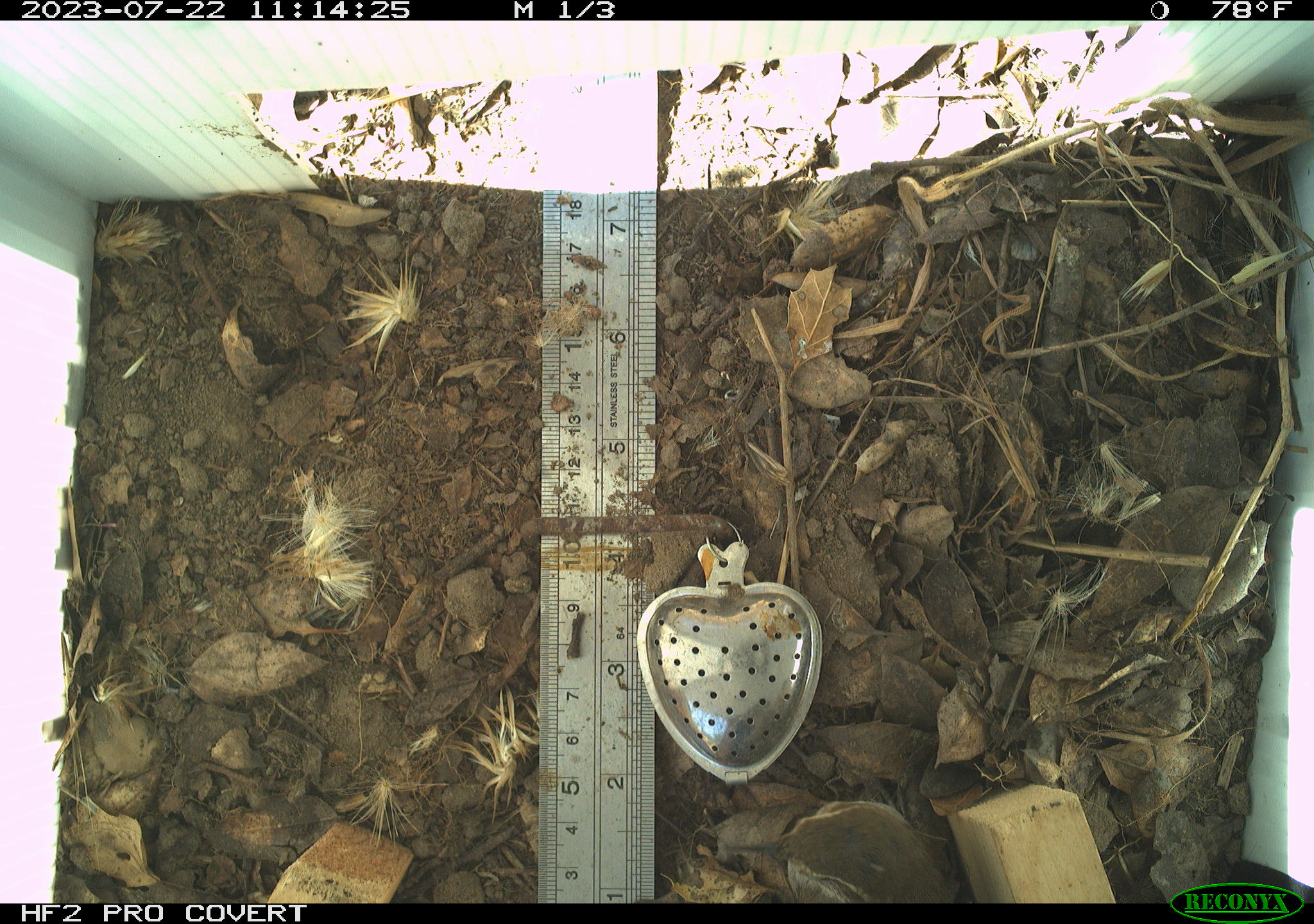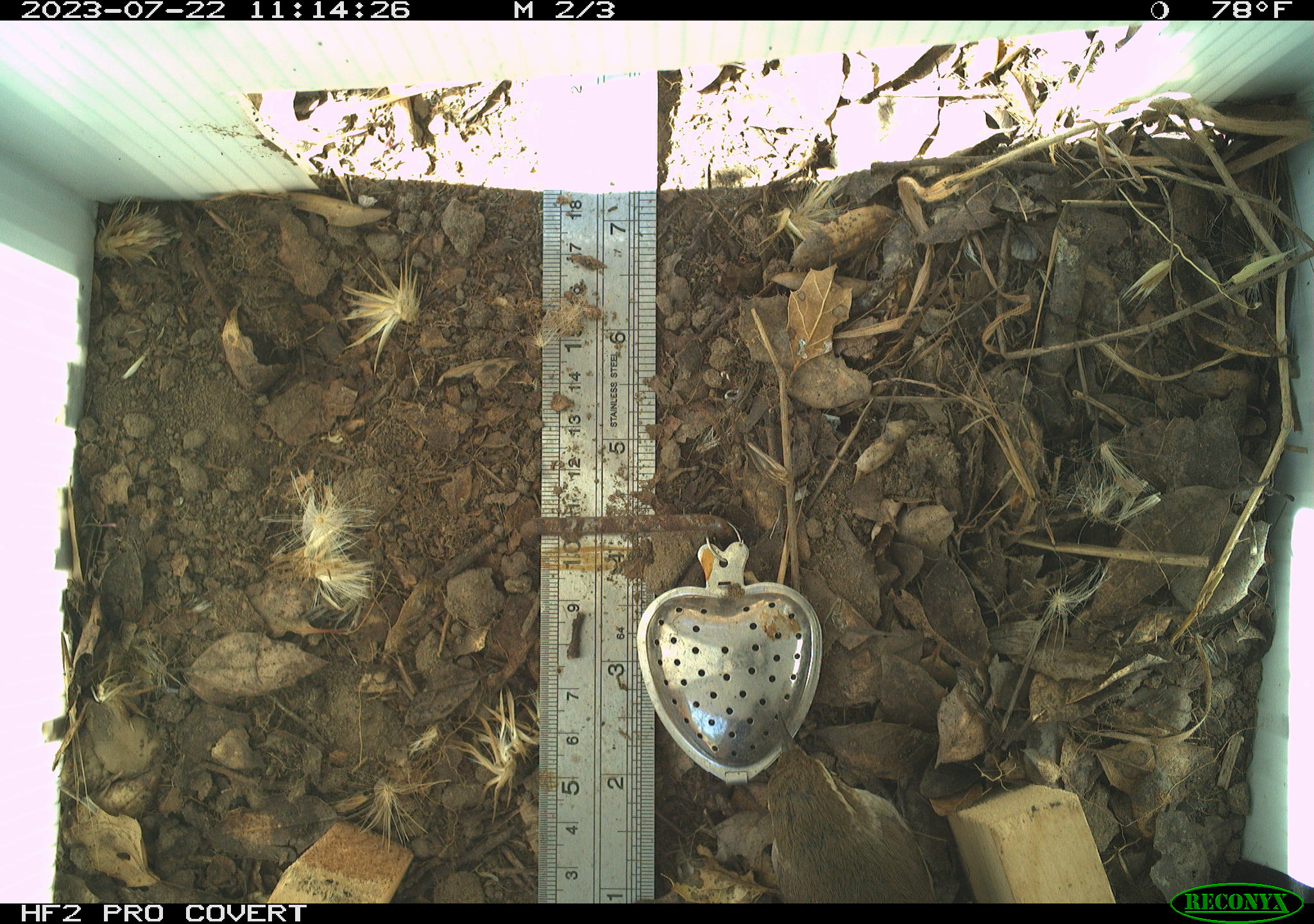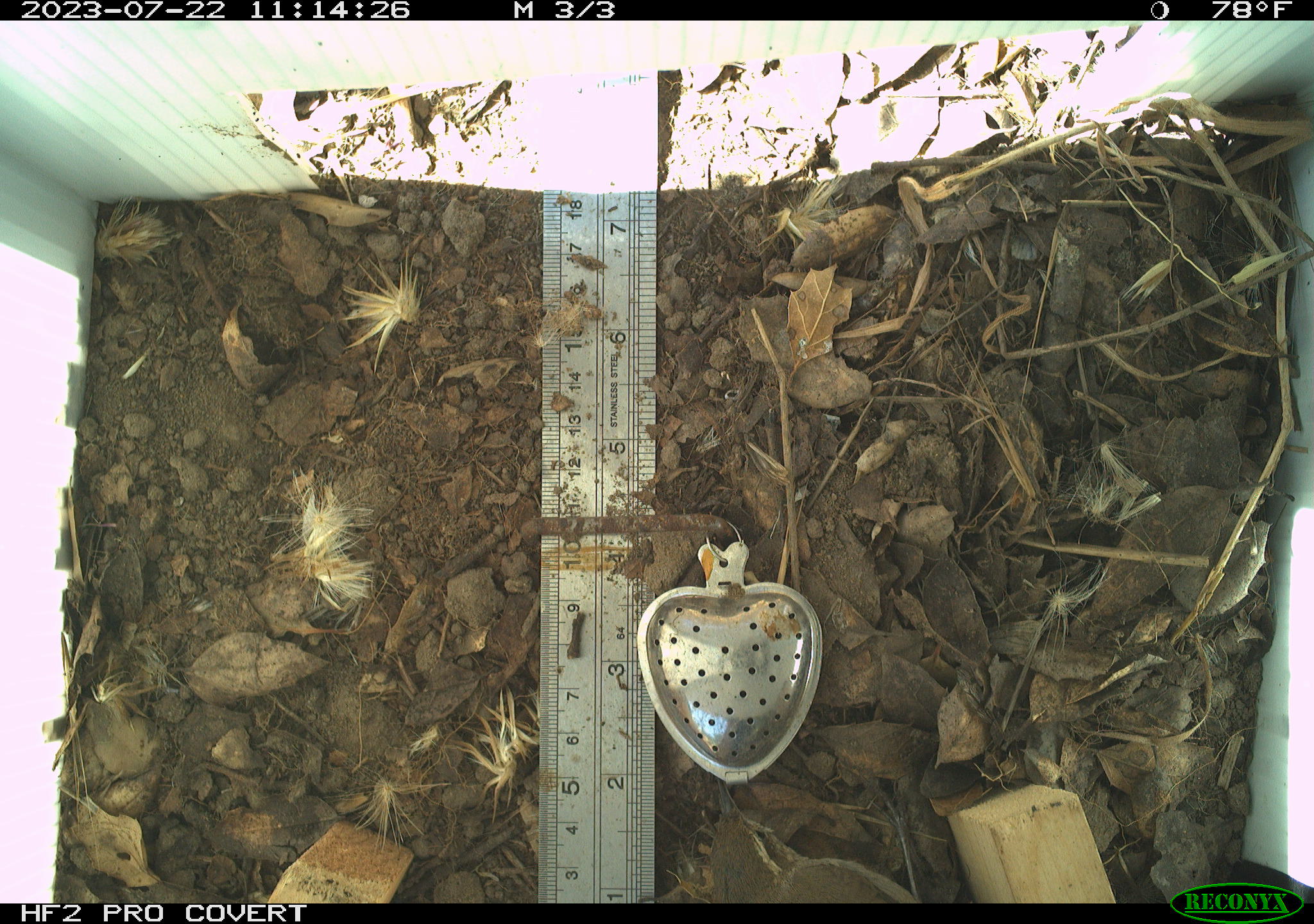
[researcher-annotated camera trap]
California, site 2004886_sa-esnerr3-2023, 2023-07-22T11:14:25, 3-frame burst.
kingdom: Animalia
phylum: Chordata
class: Aves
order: Passeriformes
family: Troglodytidae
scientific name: Troglodytidae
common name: wren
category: troglodytidae family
Troglodytidae family (wren) (Troglodytidae).